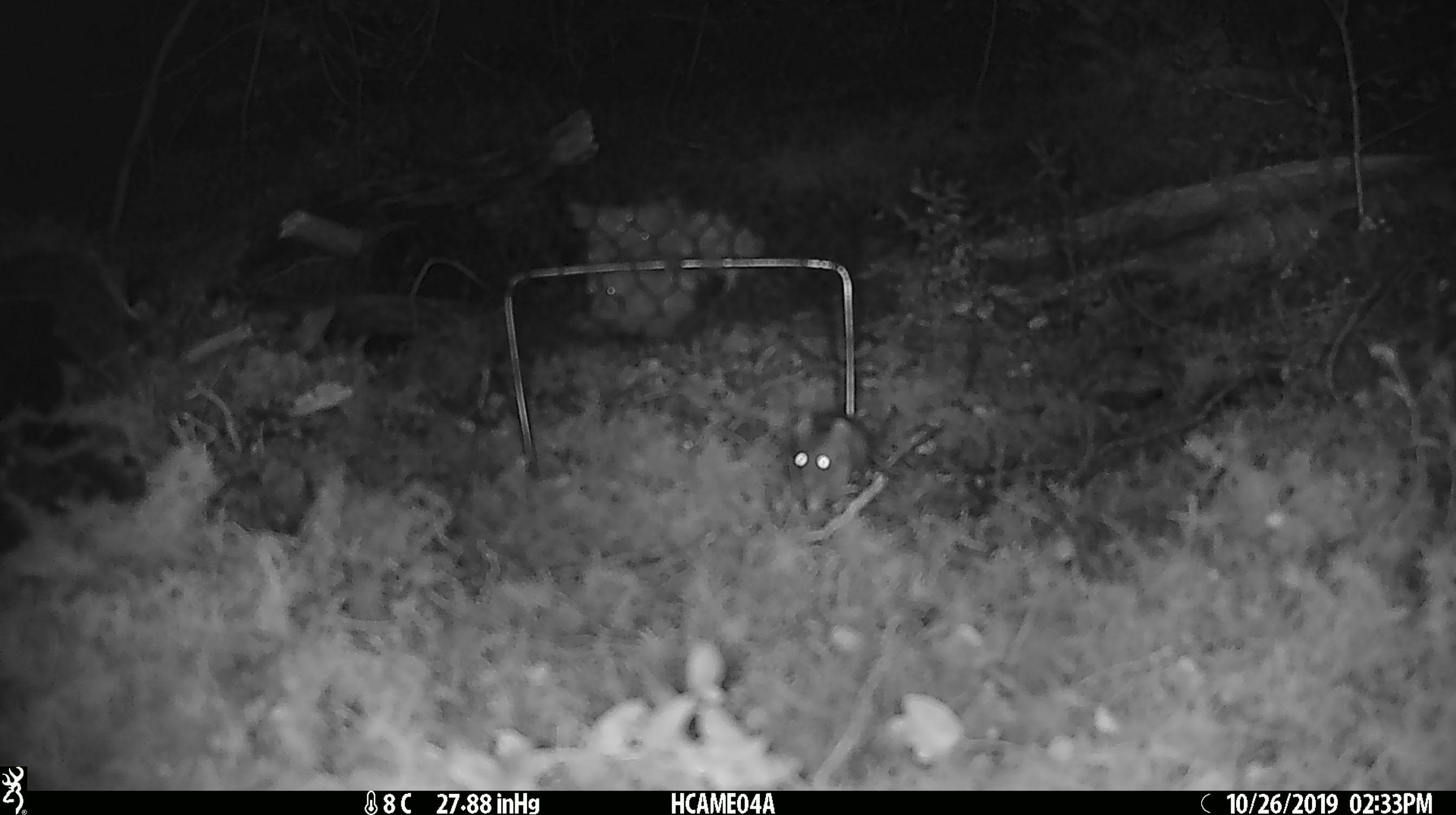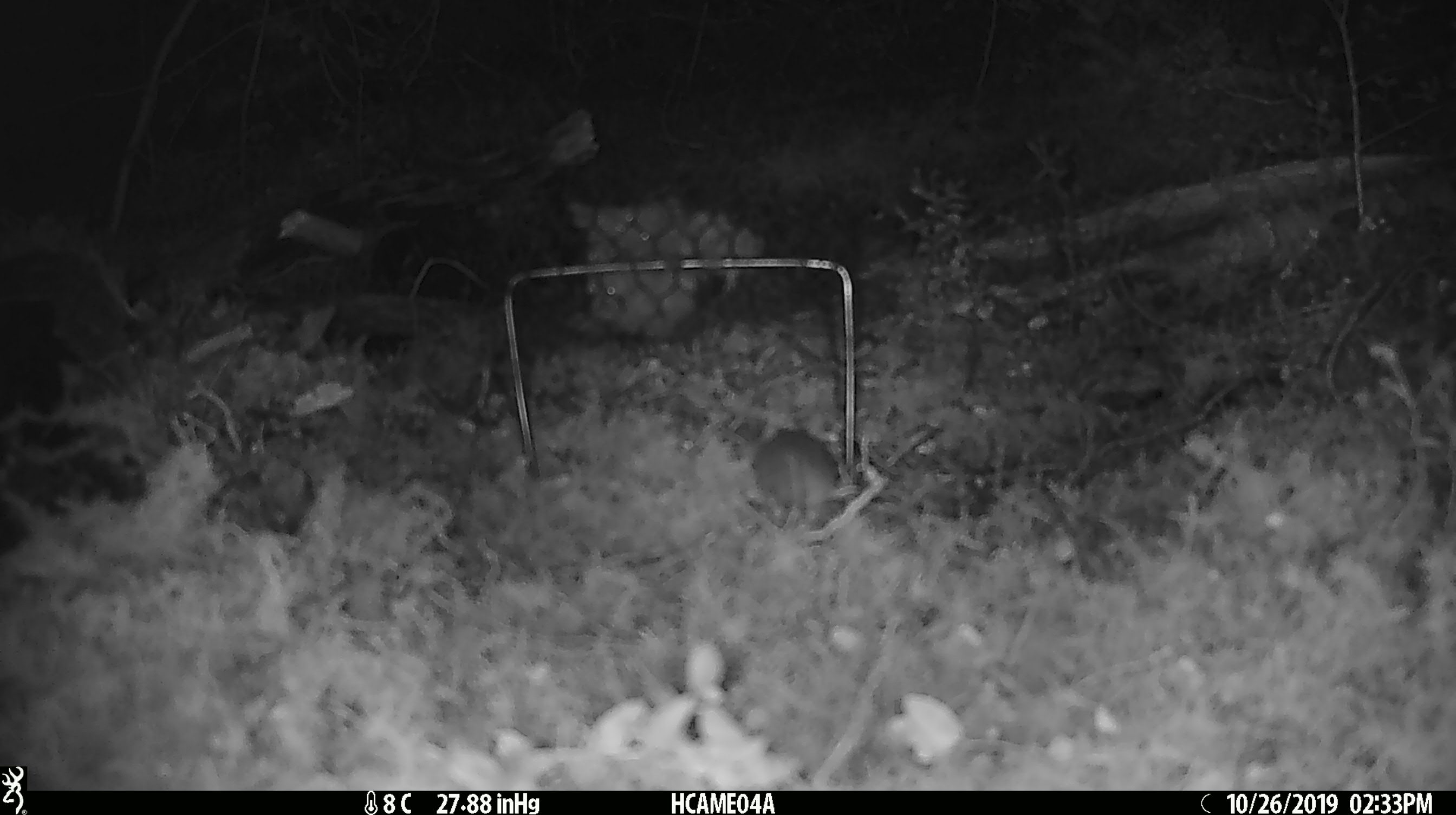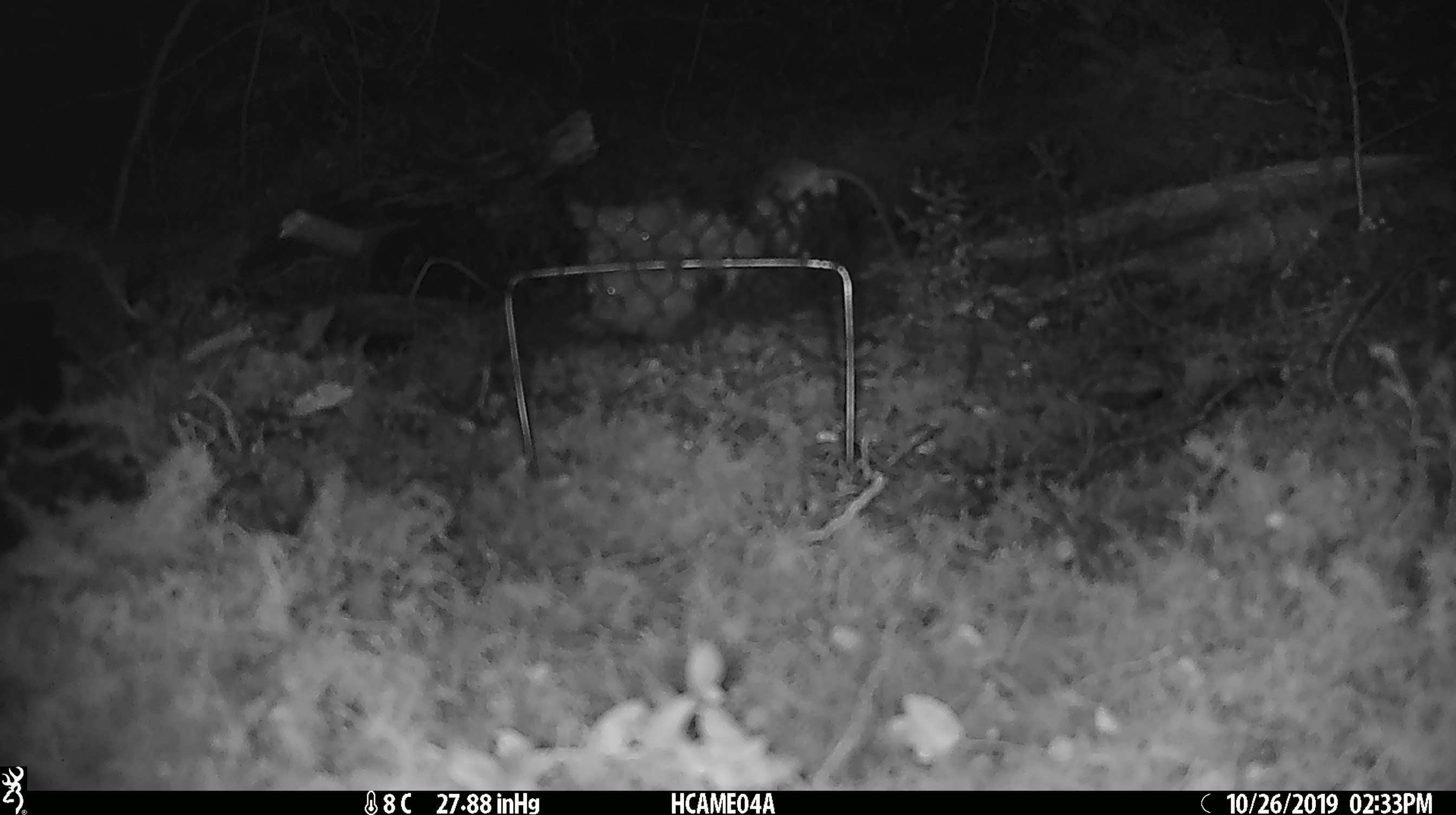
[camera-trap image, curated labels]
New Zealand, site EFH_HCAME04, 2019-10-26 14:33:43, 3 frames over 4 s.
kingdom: Animalia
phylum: Chordata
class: Mammalia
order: Rodentia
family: Muridae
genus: Mus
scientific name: Mus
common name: mouse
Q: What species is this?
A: Mouse (Mus).